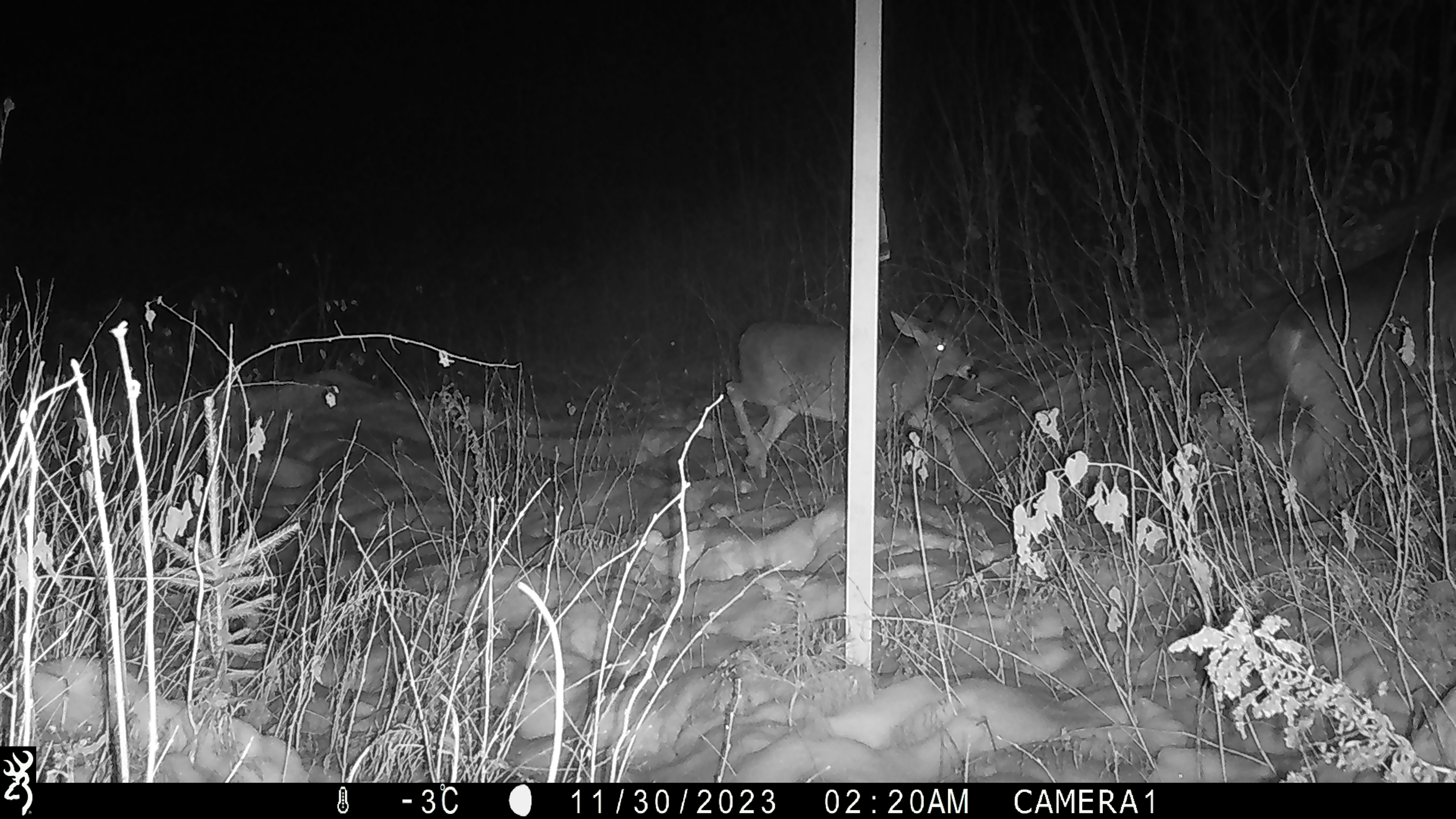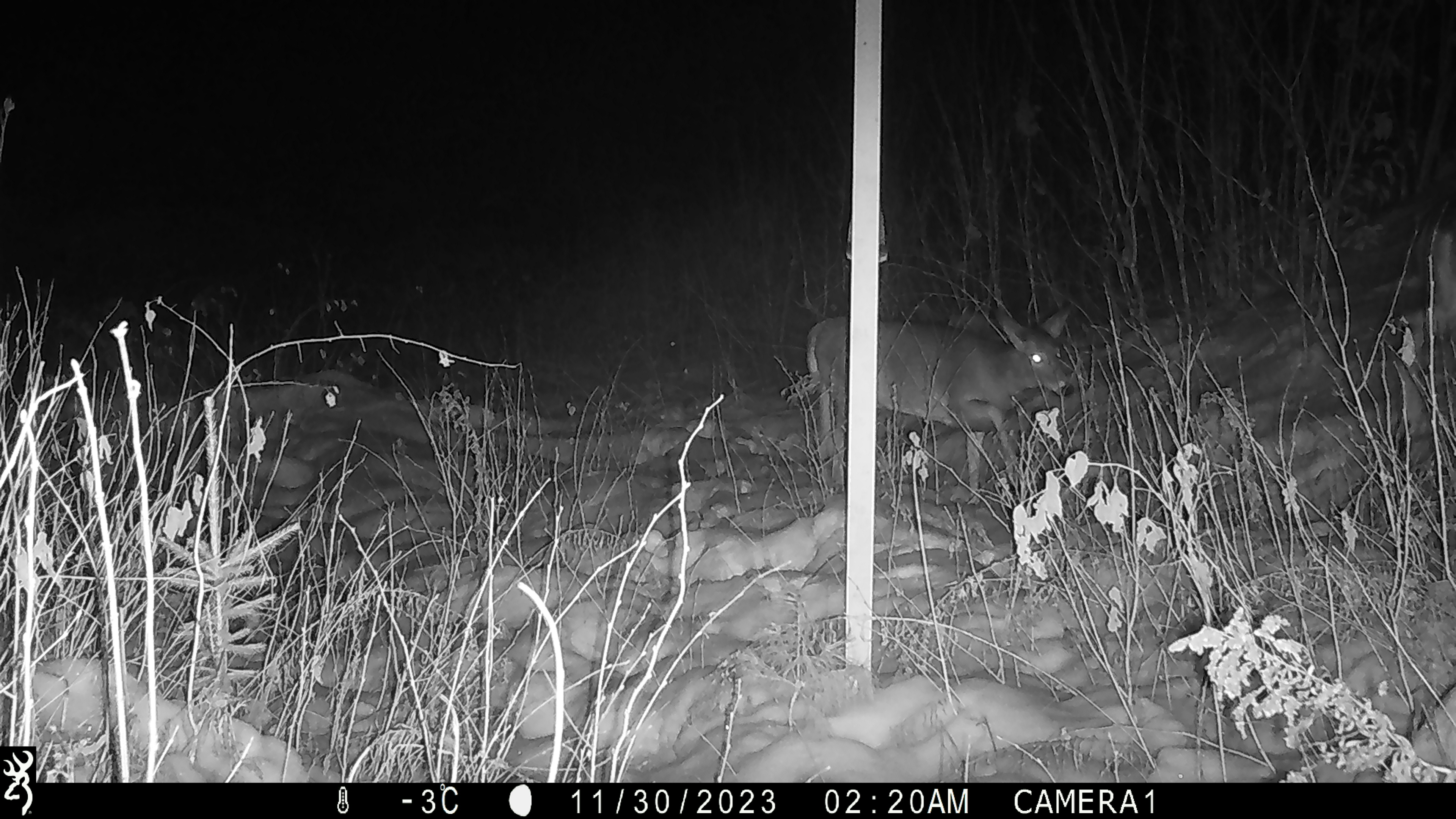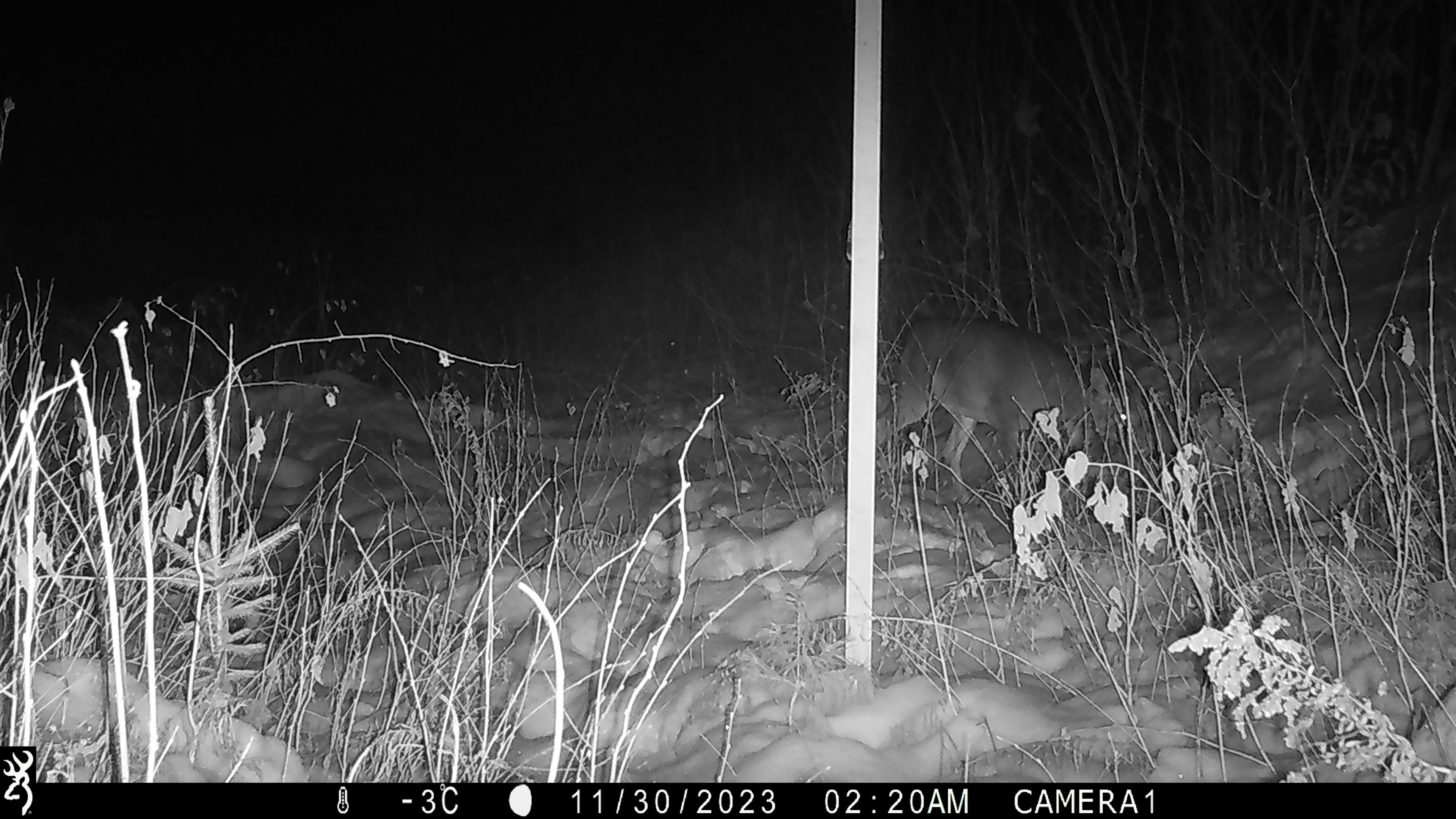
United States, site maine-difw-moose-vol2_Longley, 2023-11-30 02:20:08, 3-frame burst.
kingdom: Animalia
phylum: Chordata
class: Mammalia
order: Artiodactyla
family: Cervidae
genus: Odocoileus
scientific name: Odocoileus virginianus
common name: white-tailed deer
White-tailed deer (Odocoileus virginianus).